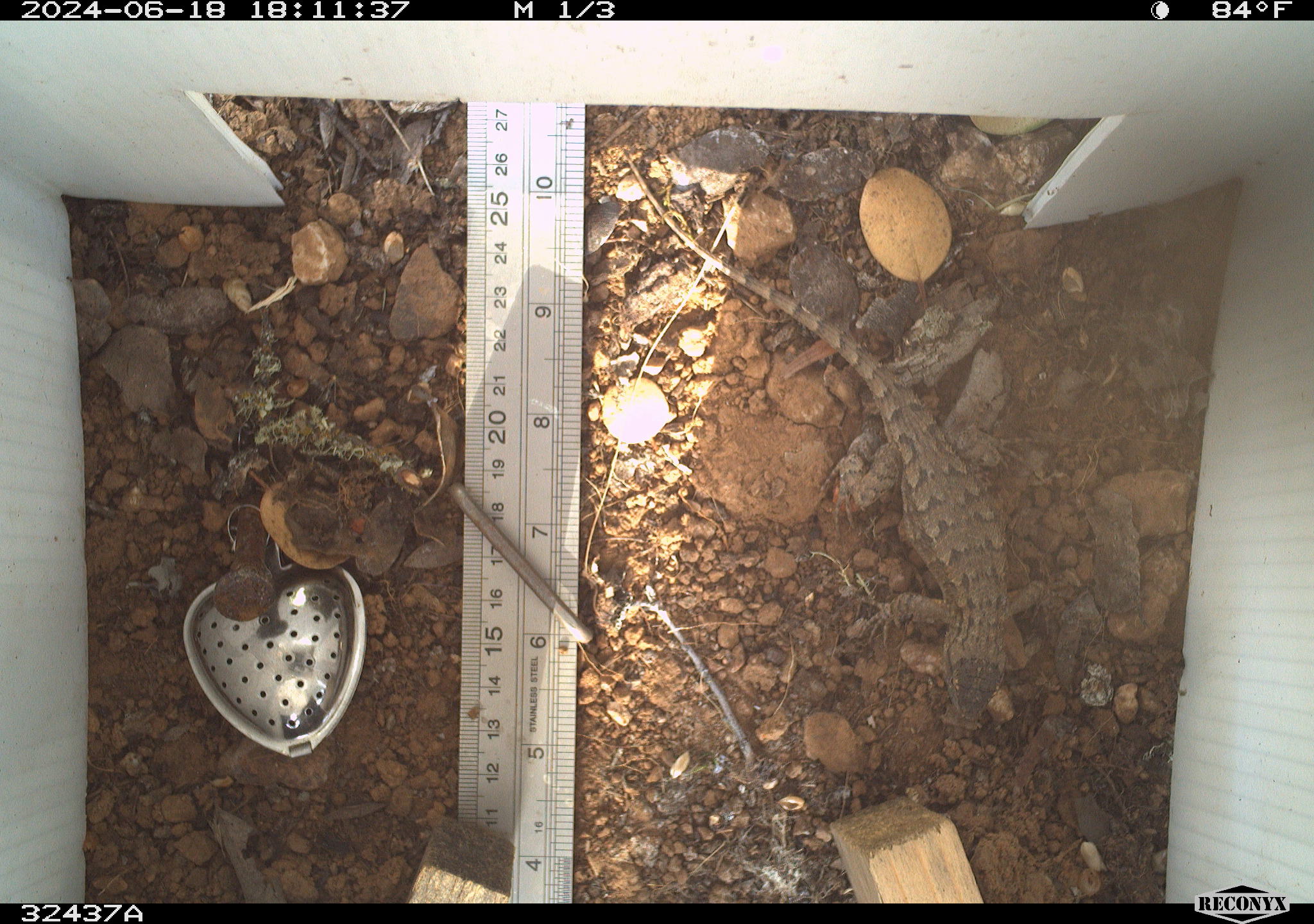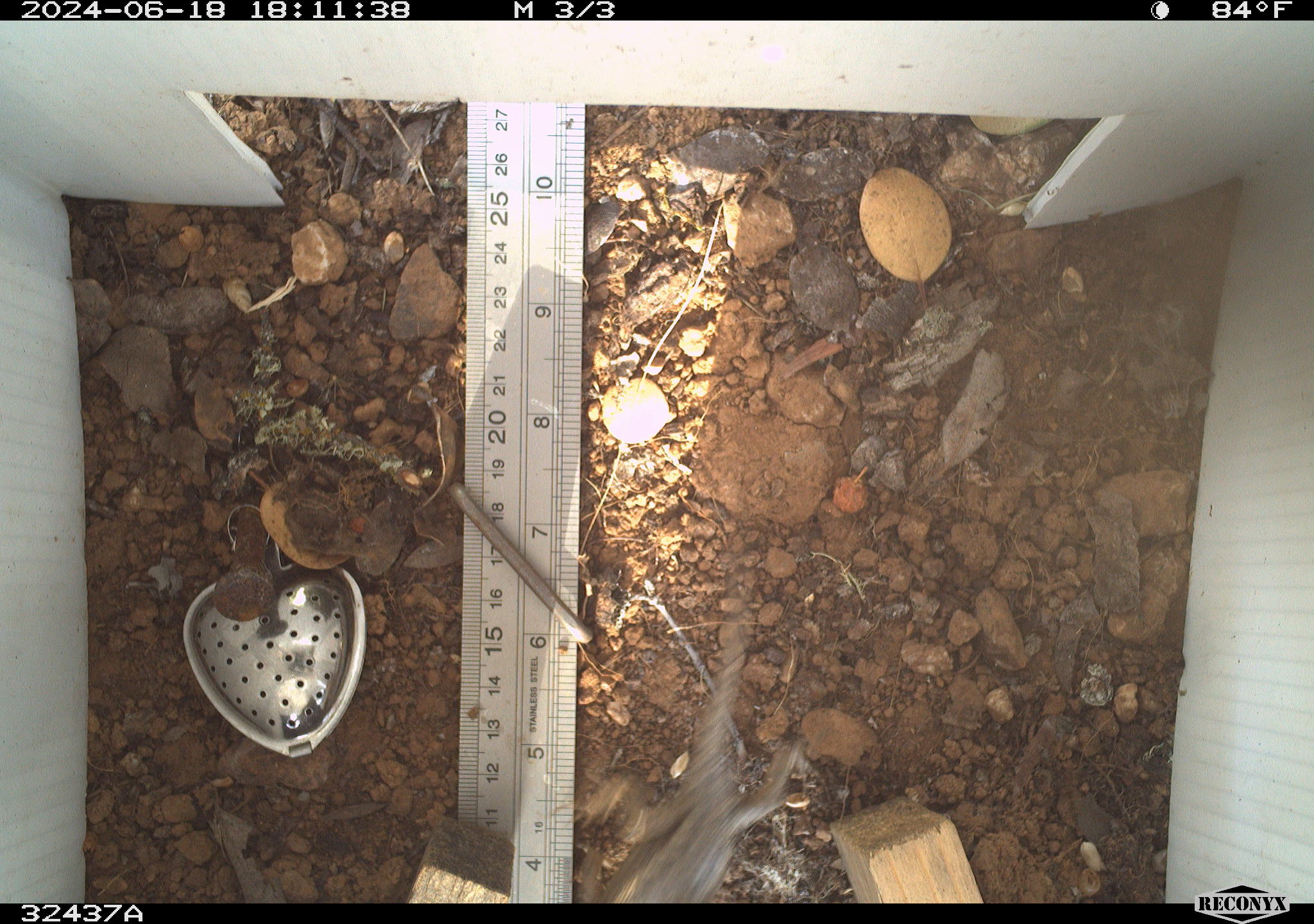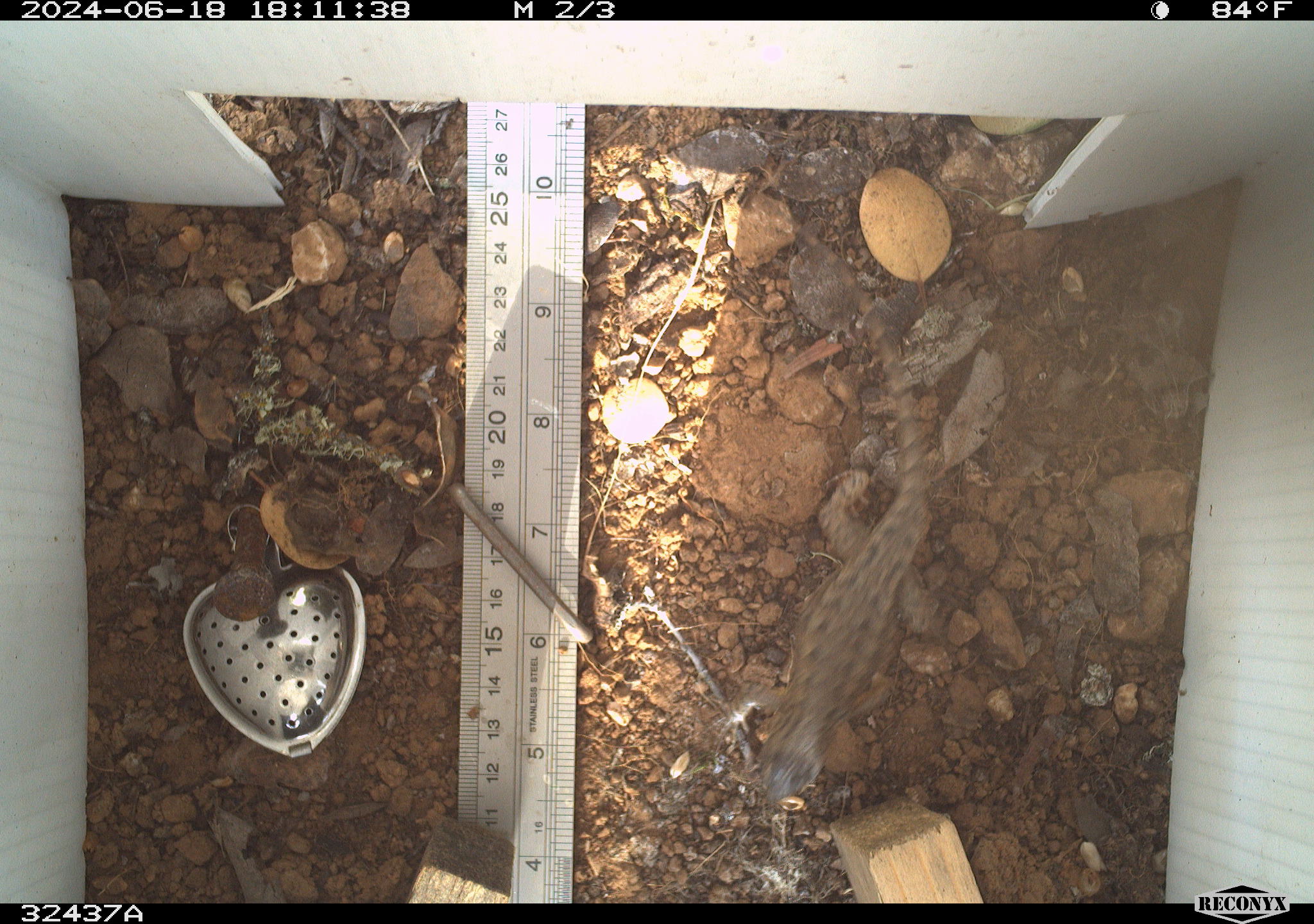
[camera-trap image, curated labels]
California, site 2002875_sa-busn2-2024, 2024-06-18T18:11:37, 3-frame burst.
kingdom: Animalia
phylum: Chordata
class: Reptilia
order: Squamata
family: Phrynosomatidae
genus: Sceloporus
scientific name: Sceloporus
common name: spiny lizards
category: sceloporus species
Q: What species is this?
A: Sceloporus species (spiny lizards) (Sceloporus).